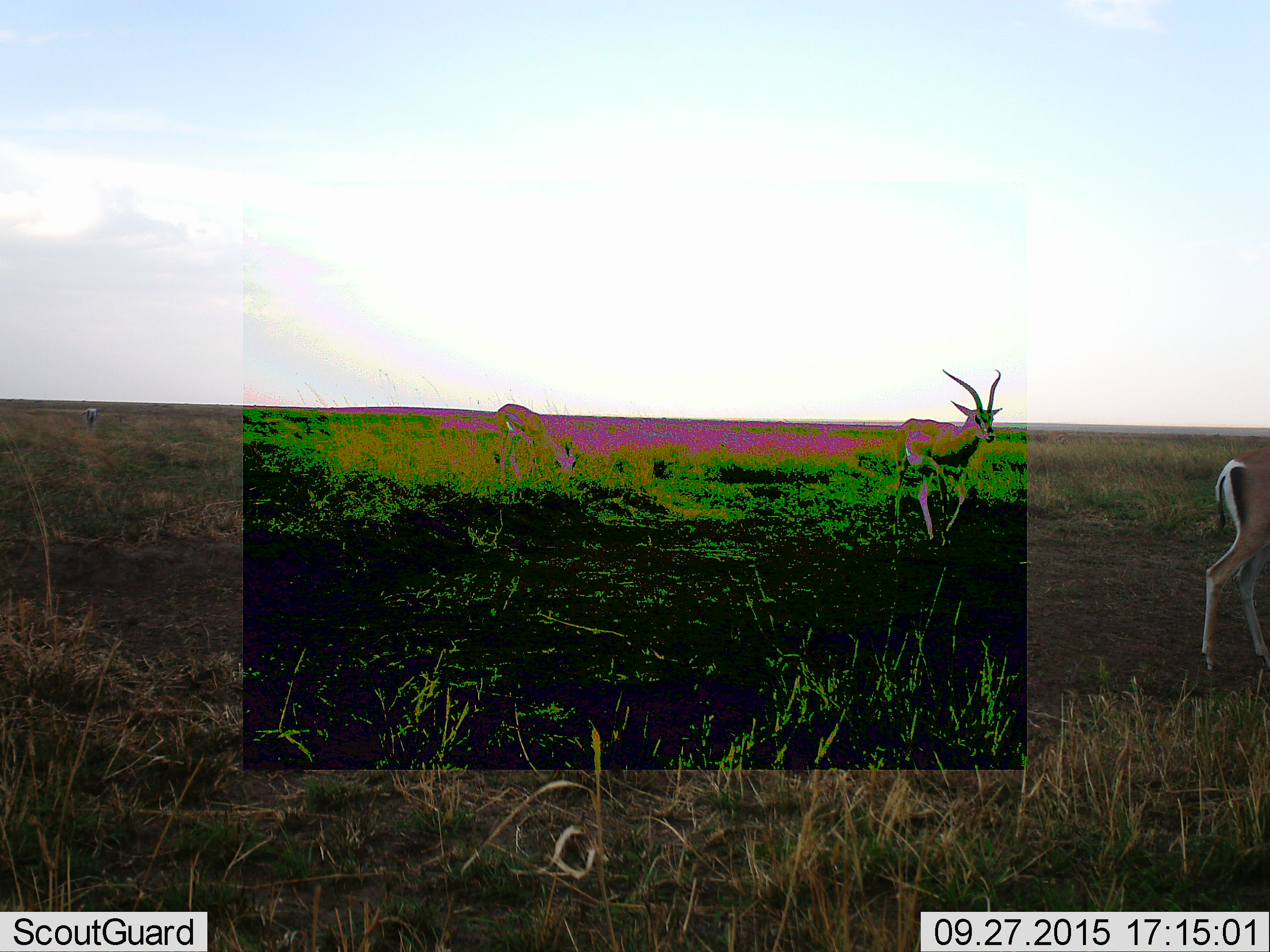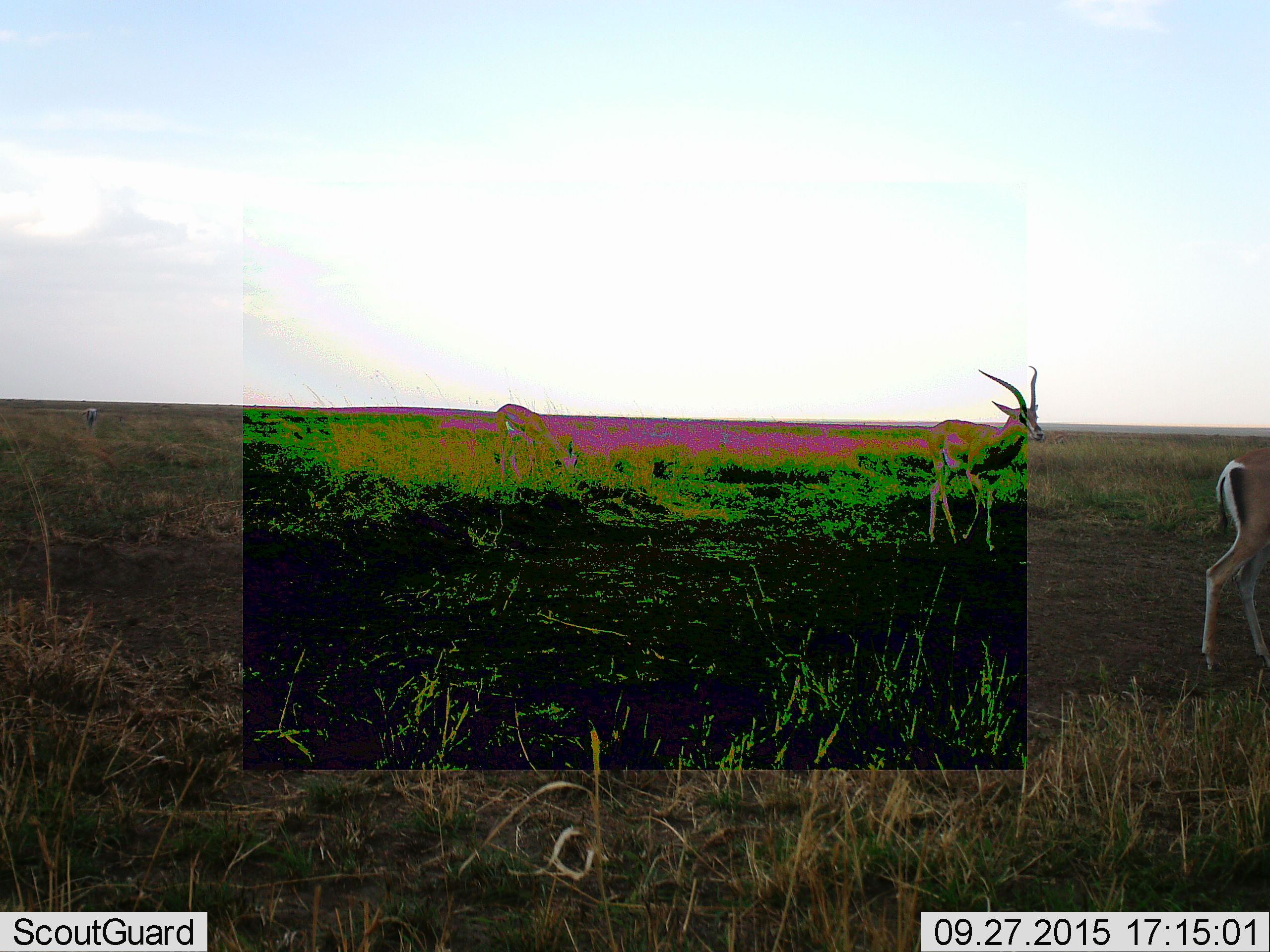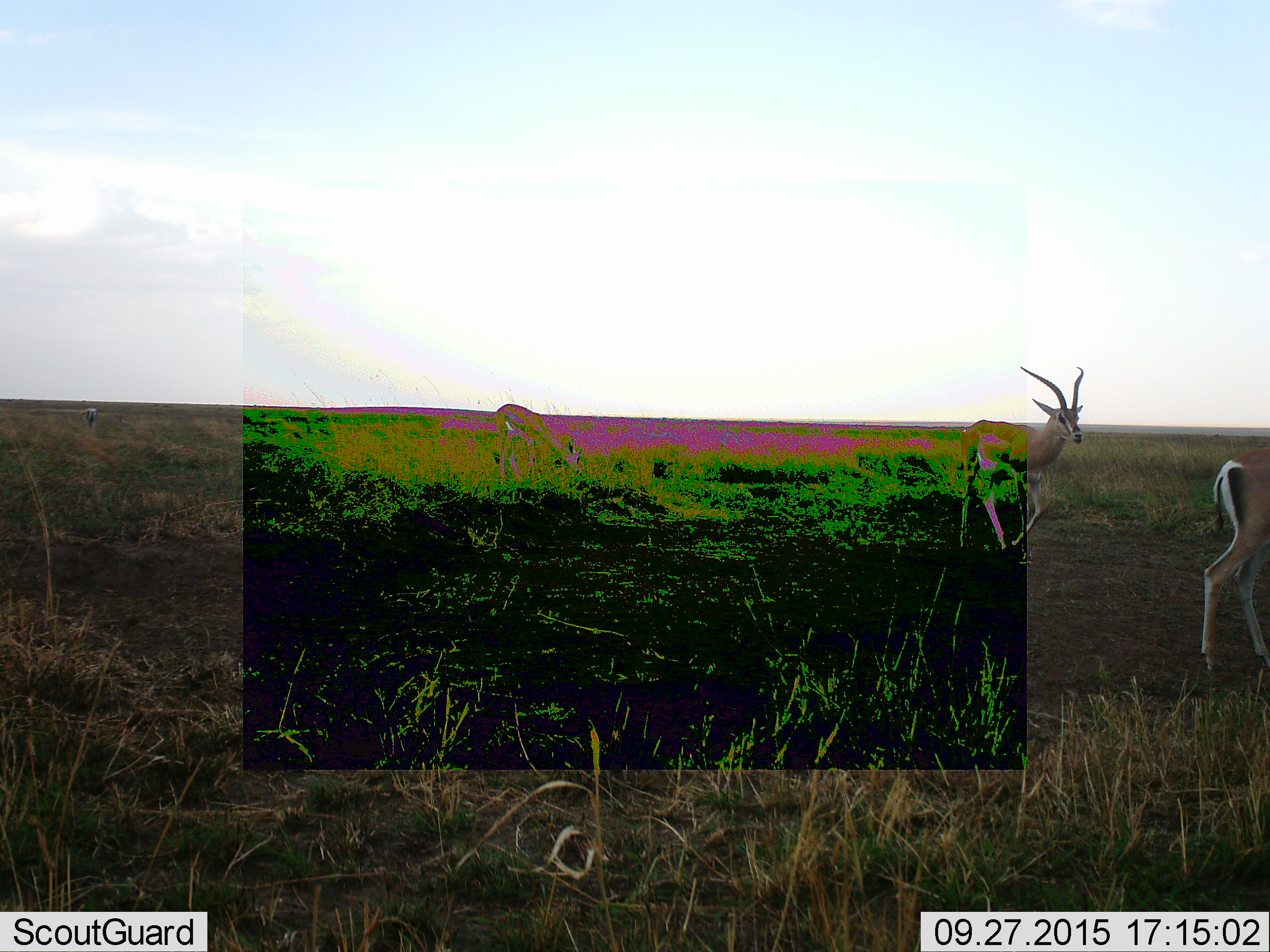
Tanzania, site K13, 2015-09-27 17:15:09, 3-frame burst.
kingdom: Animalia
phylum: Chordata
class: Mammalia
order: Artiodactyla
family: Bovidae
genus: Nanger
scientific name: Nanger granti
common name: grant's gazelle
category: gazellegrants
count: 3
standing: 40%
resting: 0%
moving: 100%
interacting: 0%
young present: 20%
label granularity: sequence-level